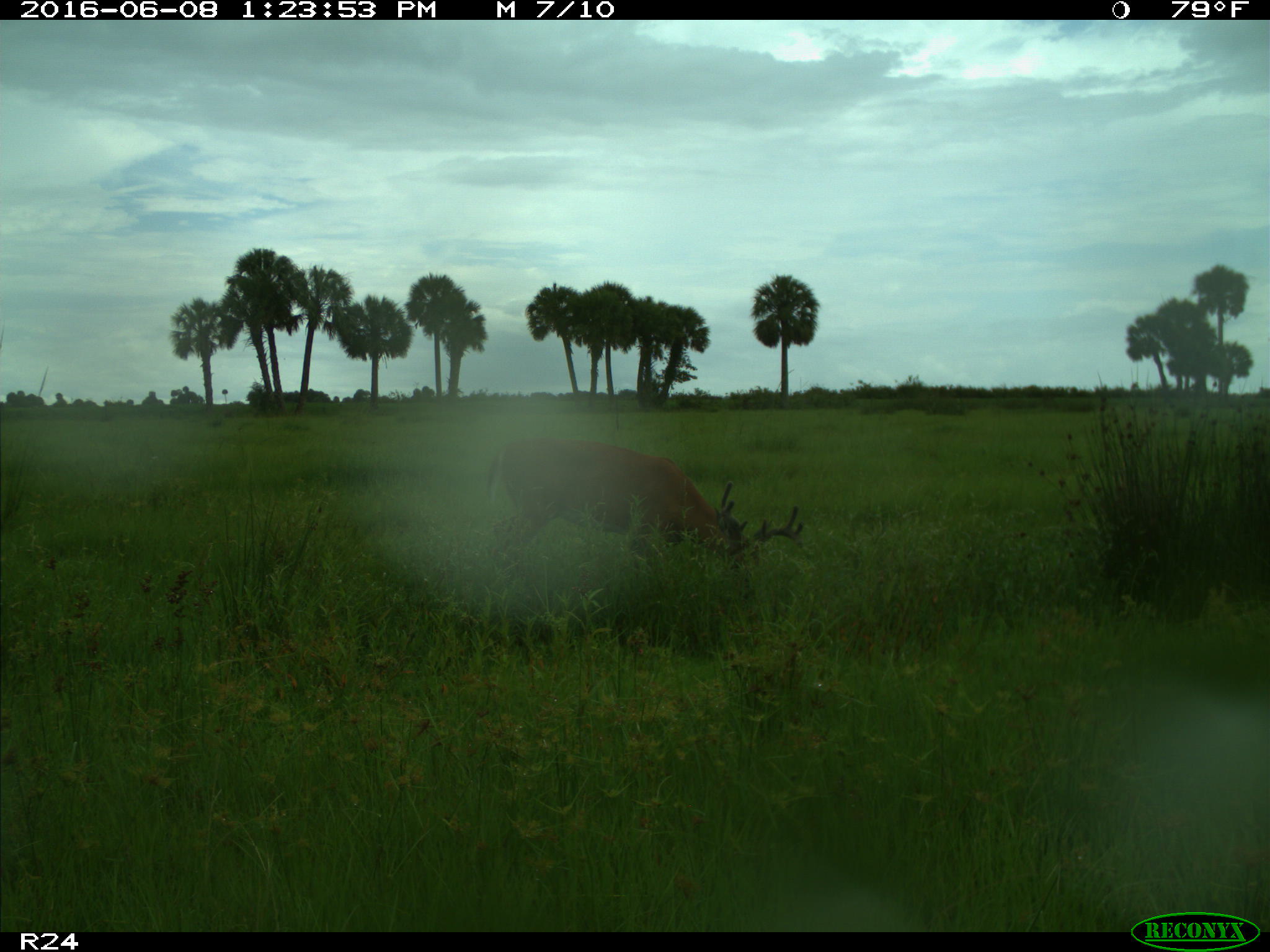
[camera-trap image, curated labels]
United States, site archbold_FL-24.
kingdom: Animalia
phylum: Chordata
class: Mammalia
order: Artiodactyla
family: Cervidae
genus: Odocoileus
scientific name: Odocoileus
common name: deer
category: unidentified deer